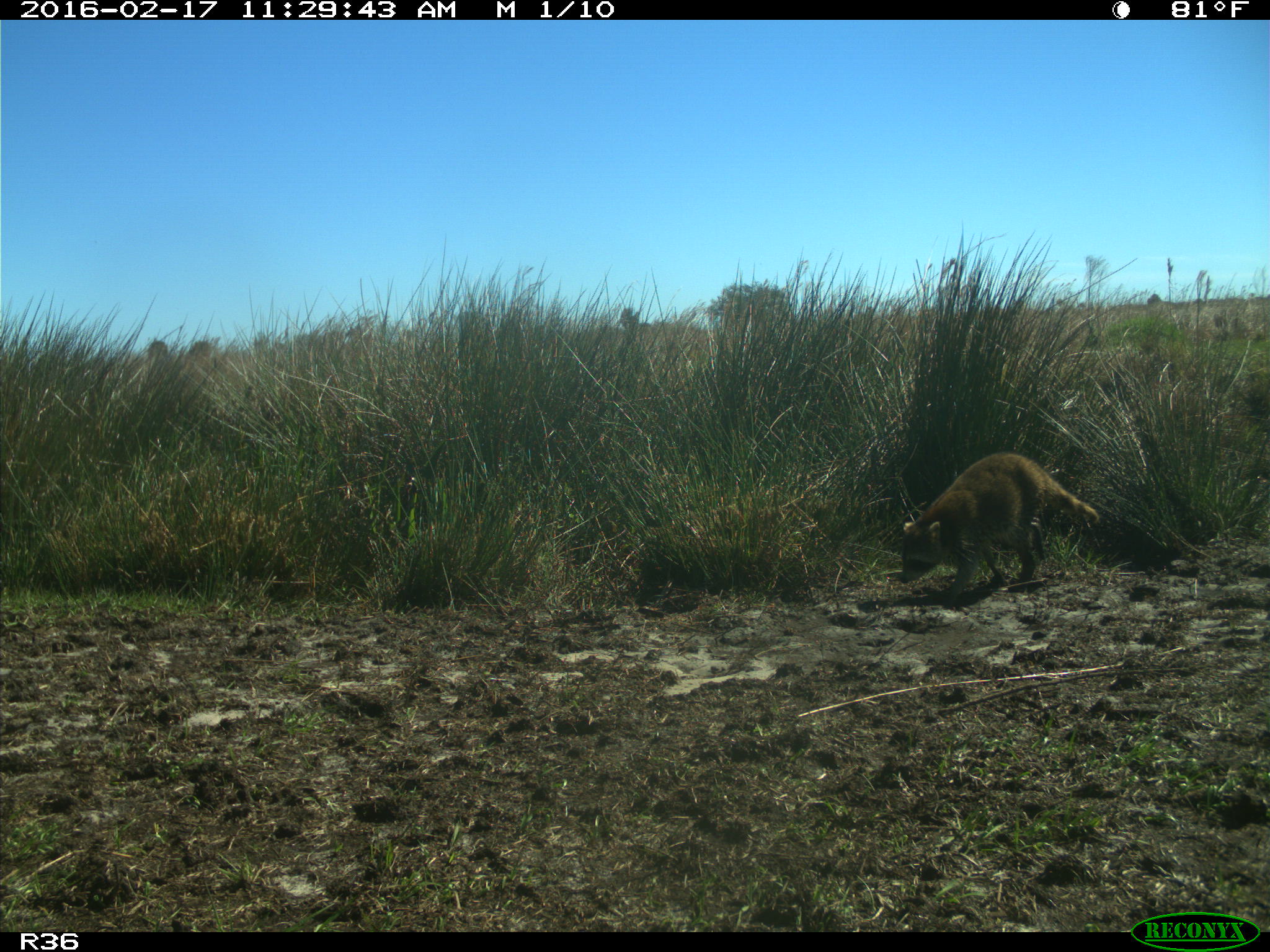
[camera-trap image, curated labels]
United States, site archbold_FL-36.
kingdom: Animalia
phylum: Chordata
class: Mammalia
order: Carnivora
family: Procyonidae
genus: Procyon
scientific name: Procyon lotor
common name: common raccoon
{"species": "Procyon lotor (common raccoon)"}